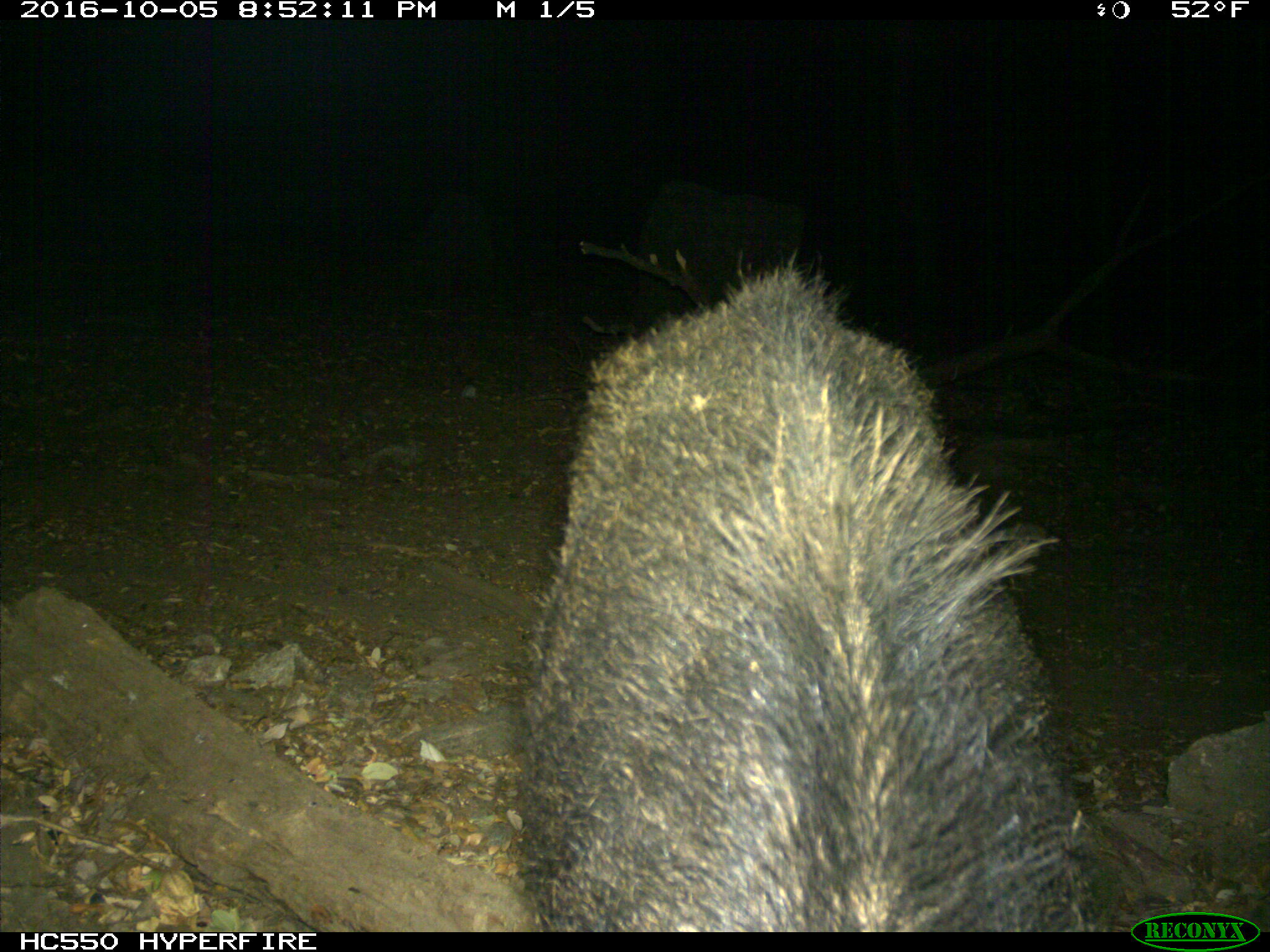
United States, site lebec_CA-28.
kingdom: Animalia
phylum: Chordata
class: Mammalia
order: Artiodactyla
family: Suidae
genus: Sus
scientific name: Sus scrofa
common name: wild boar